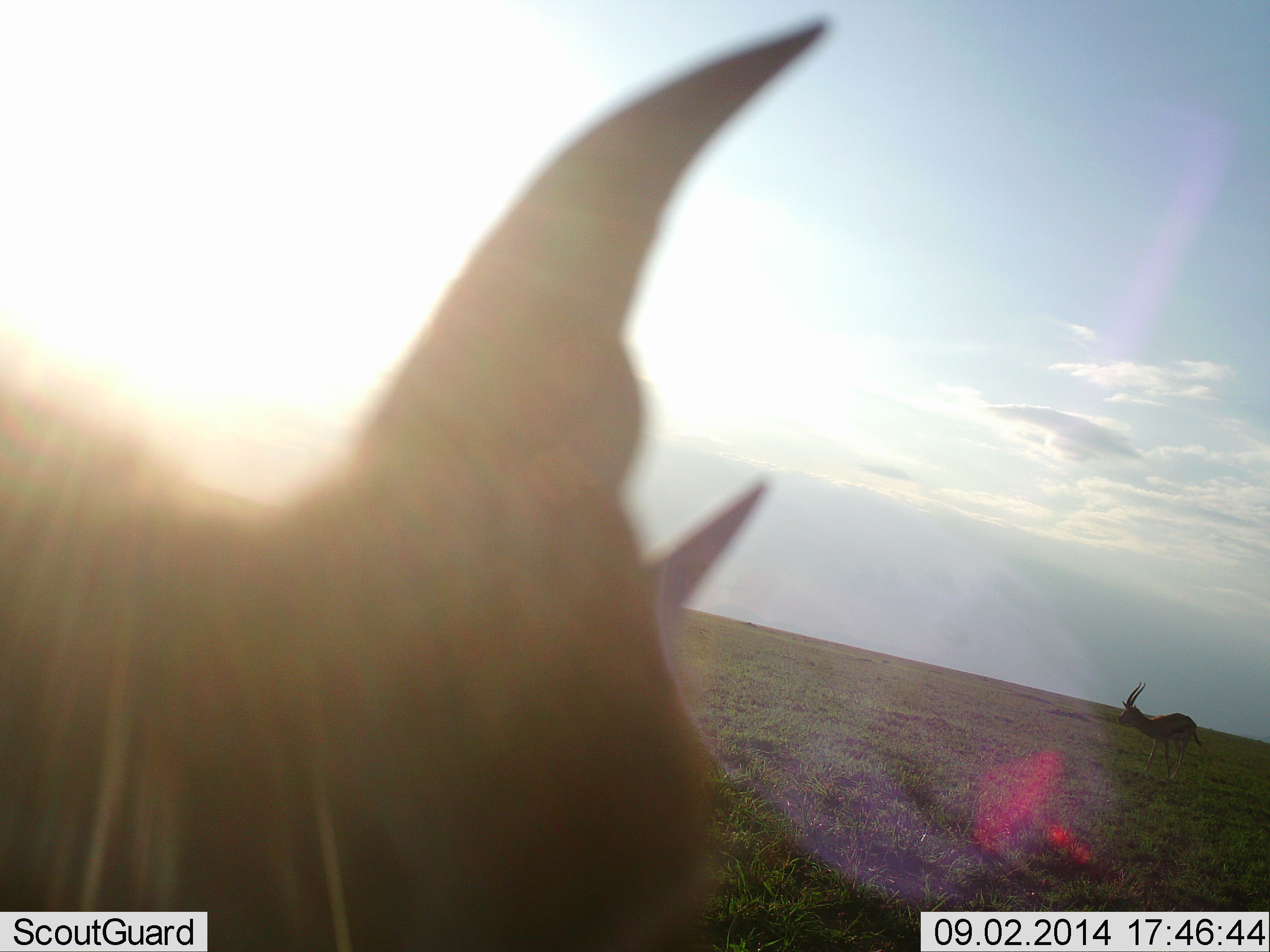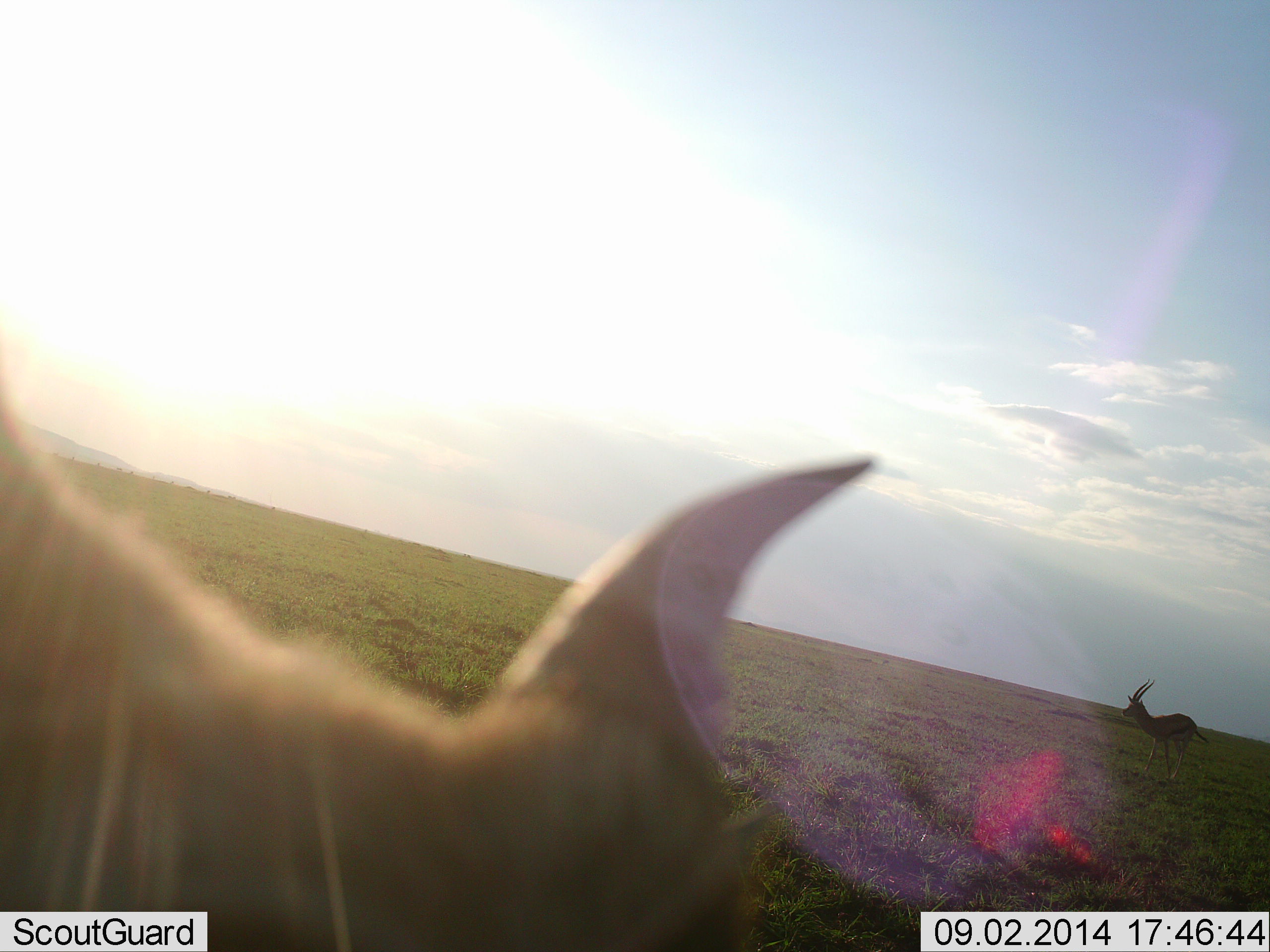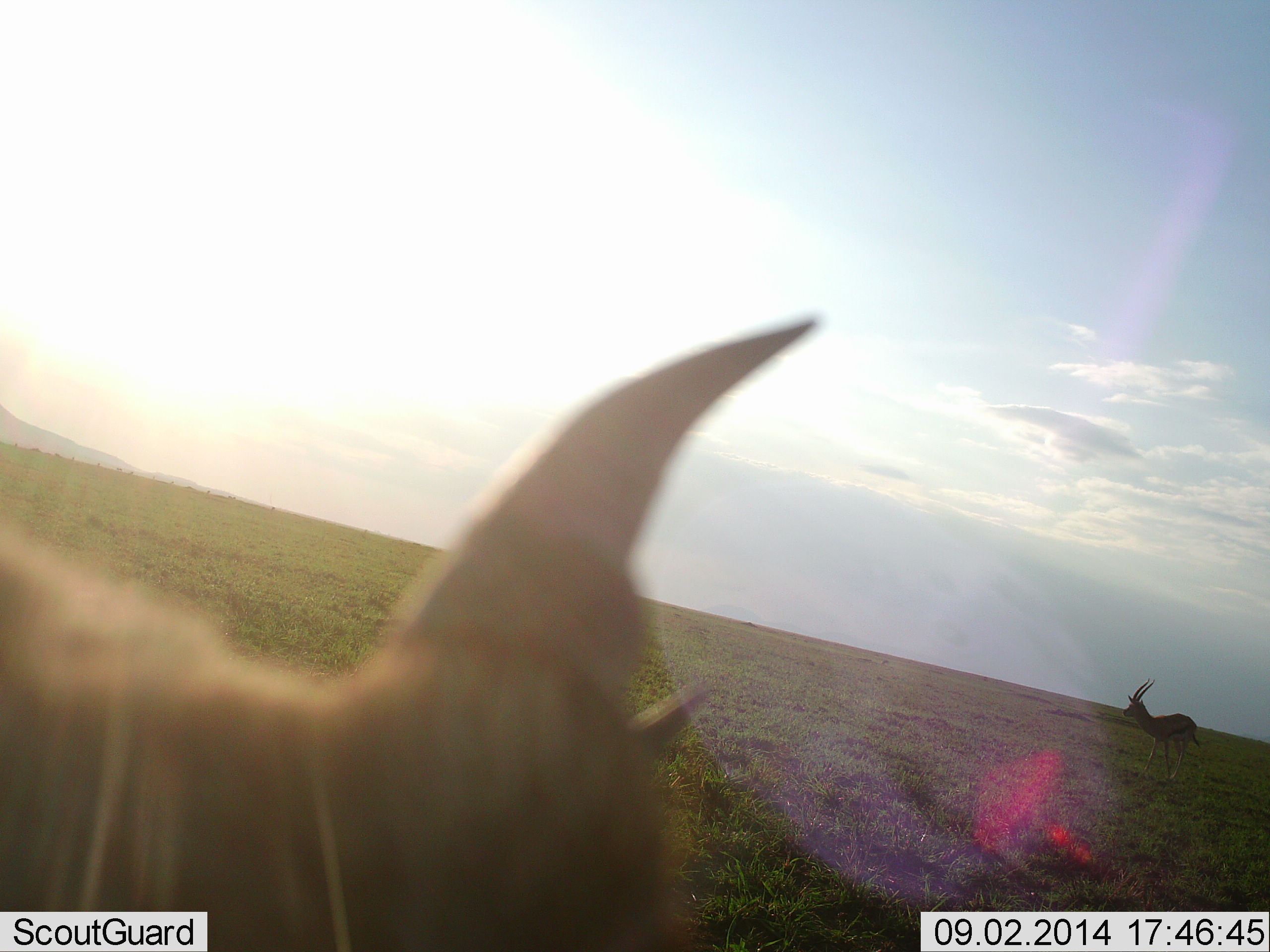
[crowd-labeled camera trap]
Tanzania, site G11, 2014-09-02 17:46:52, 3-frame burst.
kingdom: Animalia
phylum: Chordata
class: Mammalia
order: Artiodactyla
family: Bovidae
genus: Eudorcas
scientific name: Eudorcas thomsonii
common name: thomson's gazelle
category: gazellethomsons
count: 2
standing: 77%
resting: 0%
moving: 31%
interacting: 0%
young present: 0%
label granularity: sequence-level